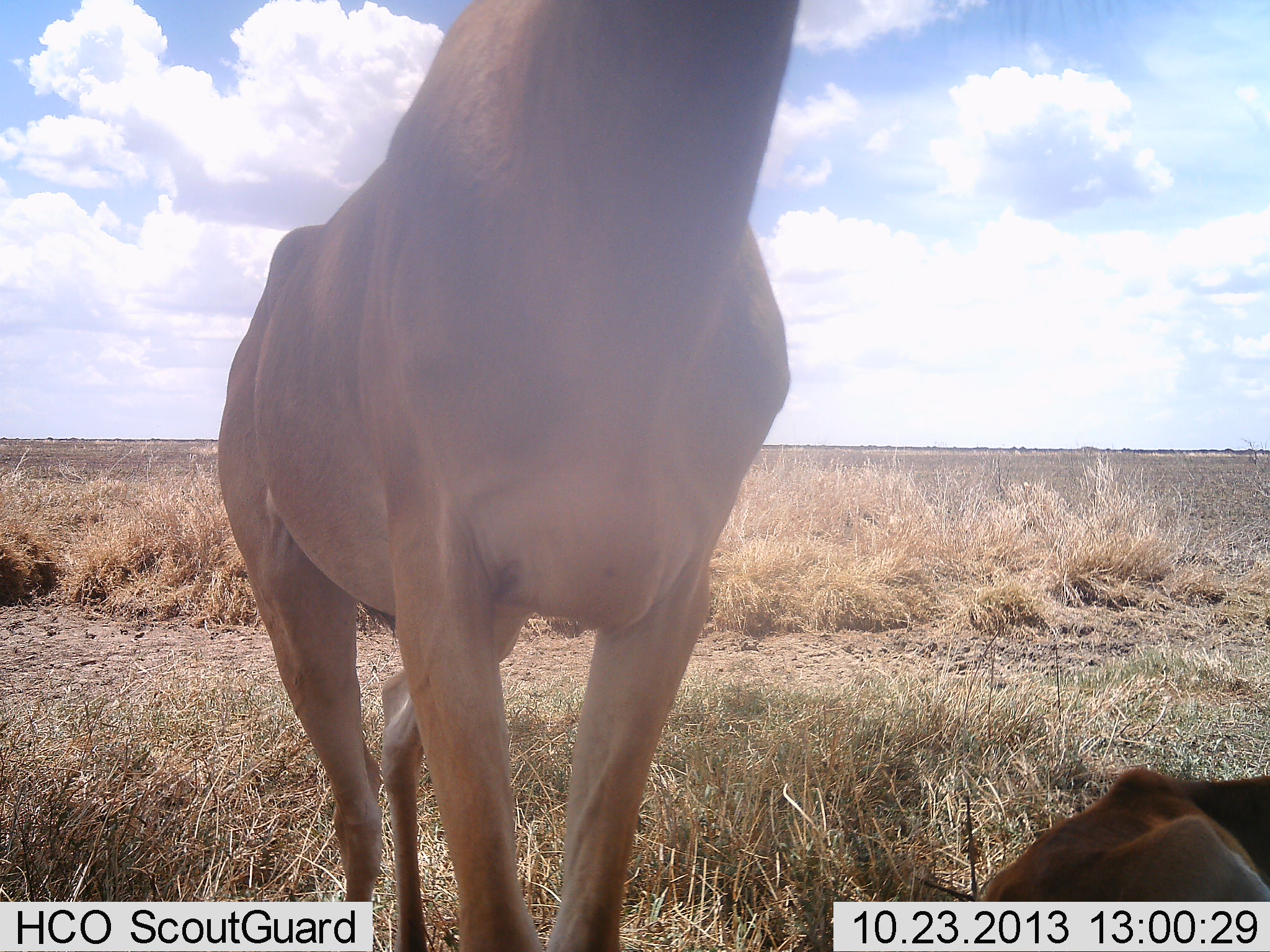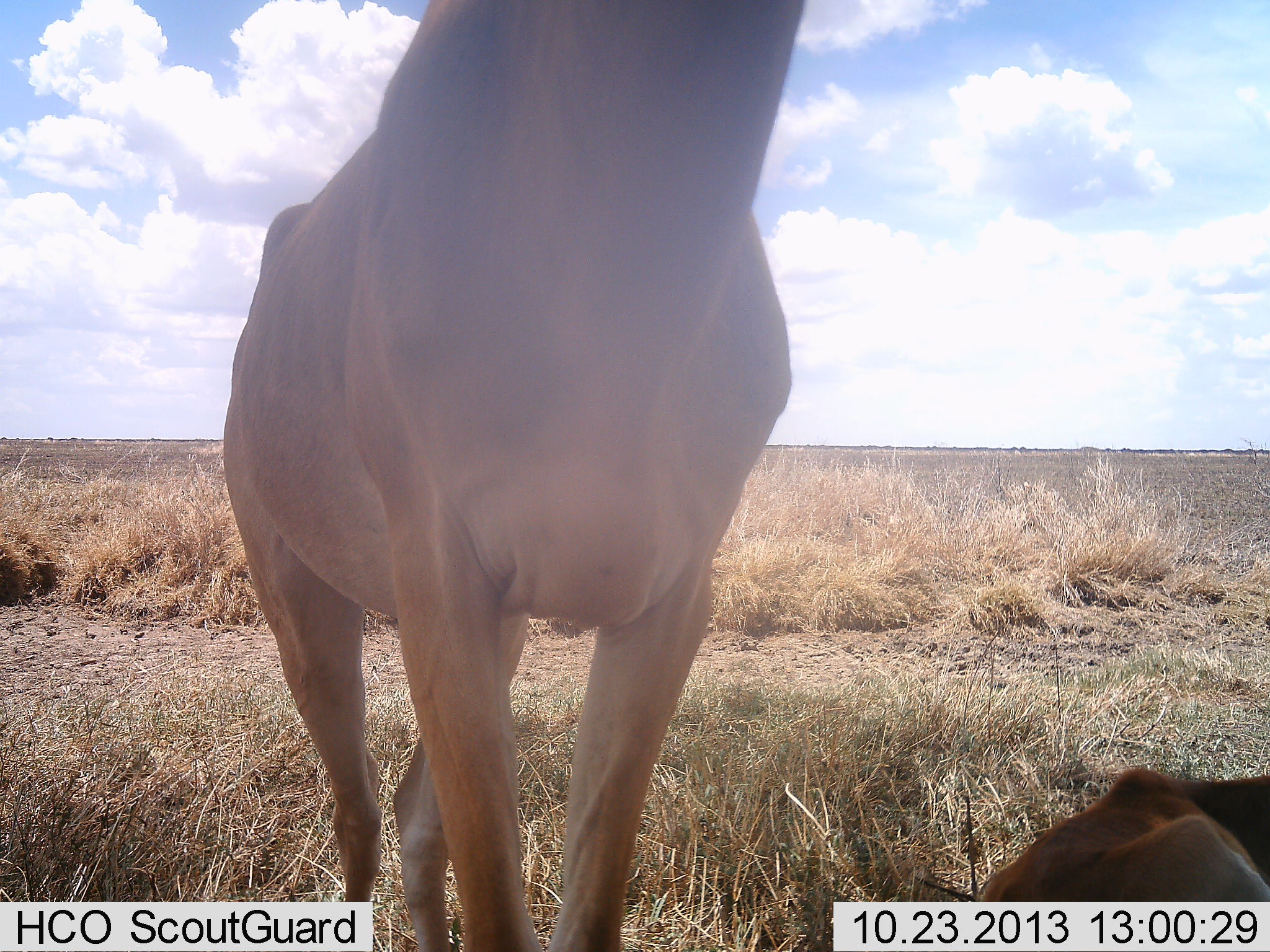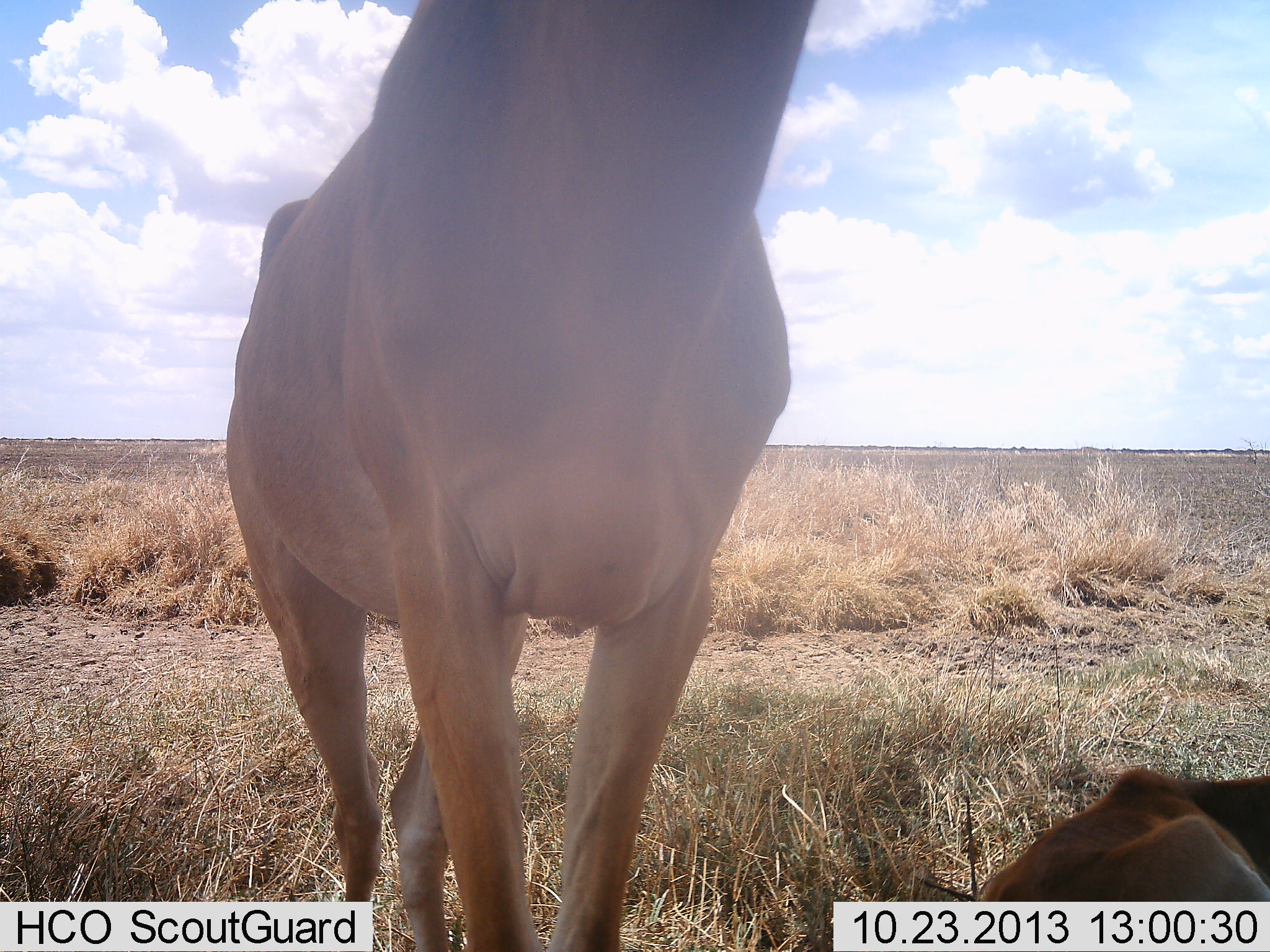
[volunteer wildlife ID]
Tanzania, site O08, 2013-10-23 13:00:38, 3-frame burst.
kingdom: Animalia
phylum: Chordata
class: Mammalia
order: Artiodactyla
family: Bovidae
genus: Alcelaphus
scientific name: Alcelaphus buselaphus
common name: hartebeest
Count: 2.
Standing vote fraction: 93%.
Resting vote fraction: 79%.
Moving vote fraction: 0%.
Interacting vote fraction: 0%.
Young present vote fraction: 29%.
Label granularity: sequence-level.